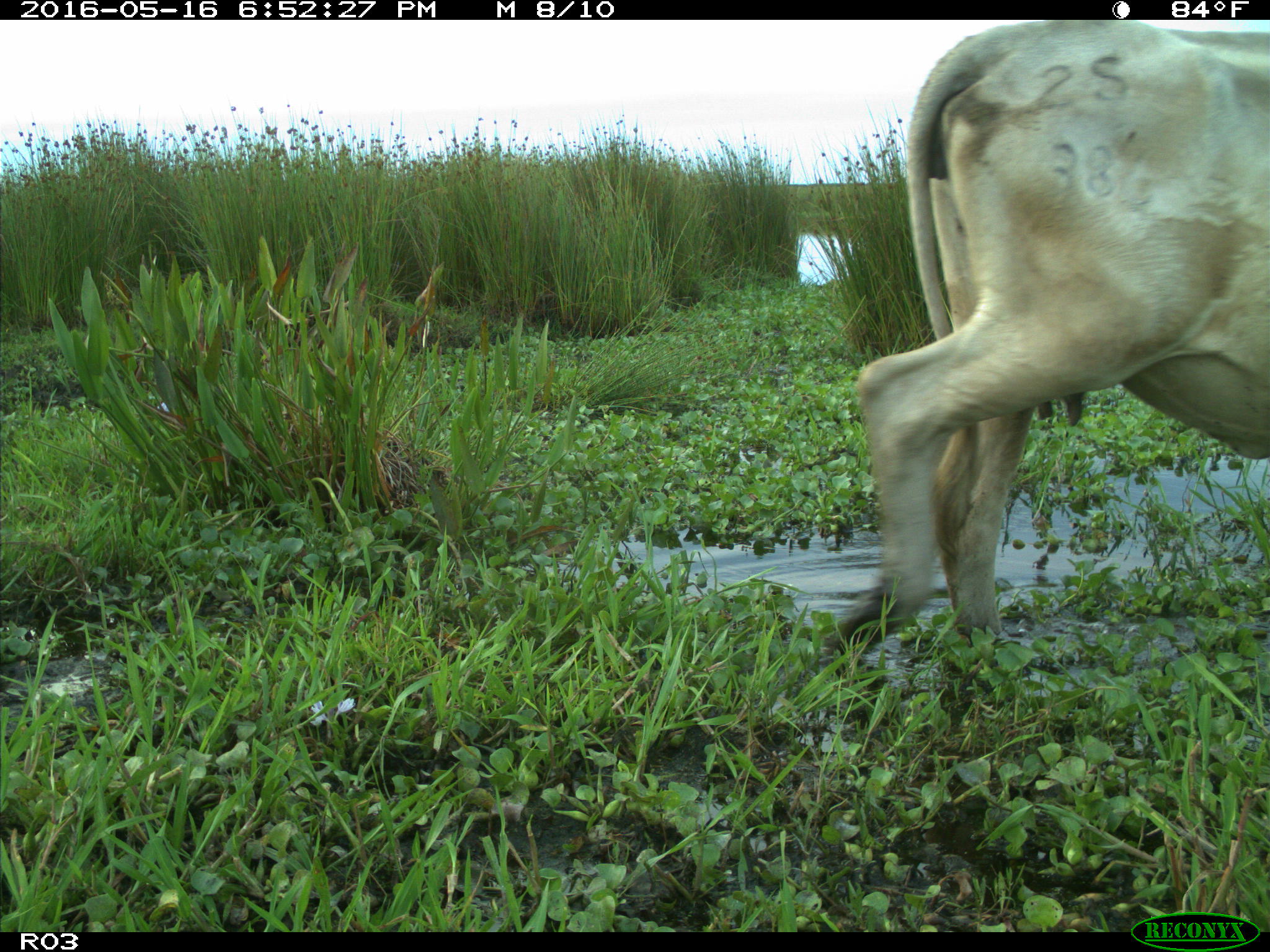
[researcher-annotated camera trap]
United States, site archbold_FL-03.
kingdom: Animalia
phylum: Chordata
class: Mammalia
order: Artiodactyla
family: Bovidae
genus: Bos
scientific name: Bos taurus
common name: domestic cow